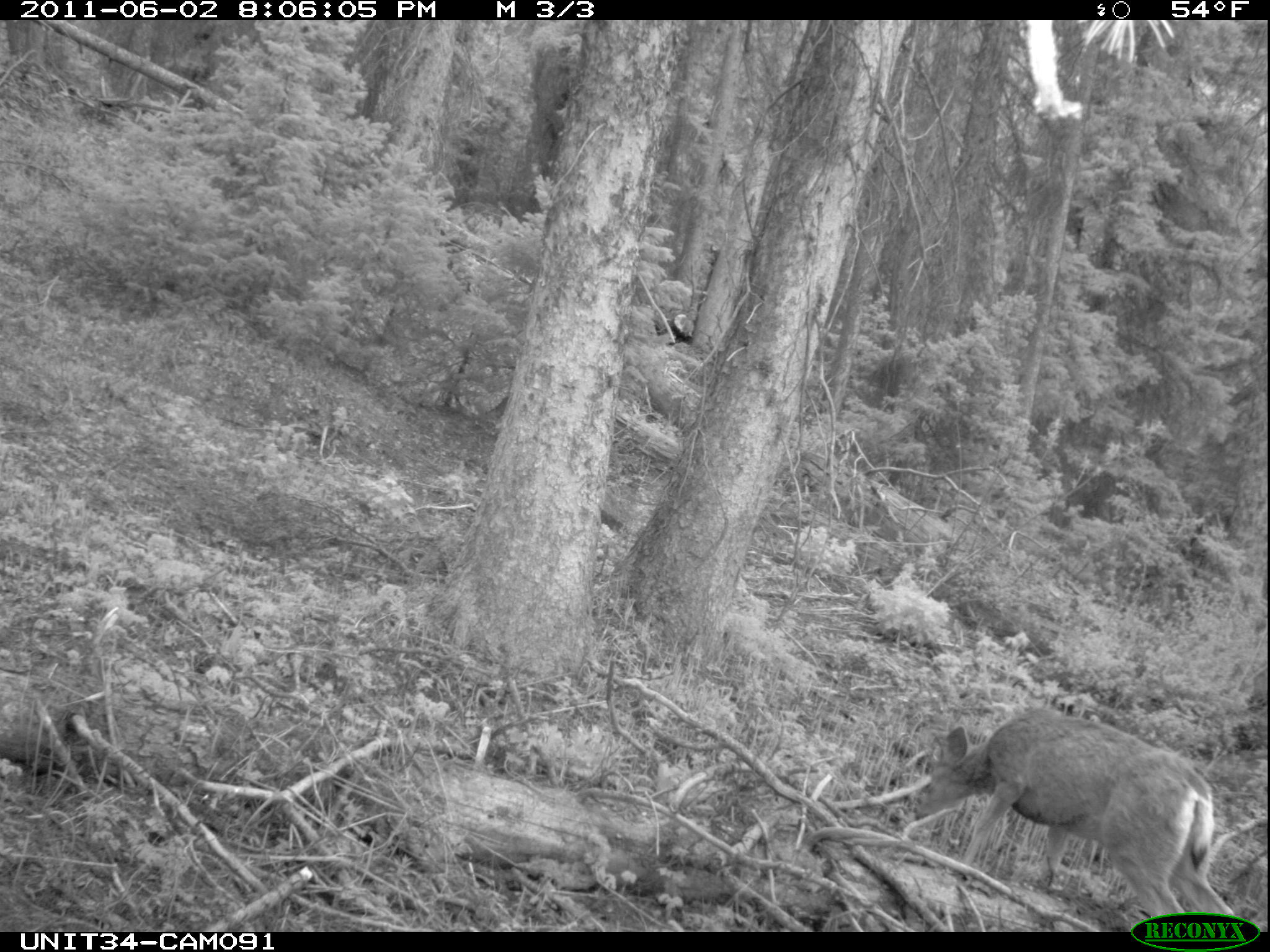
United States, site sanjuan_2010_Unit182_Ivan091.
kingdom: Animalia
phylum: Chordata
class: Mammalia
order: Artiodactyla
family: Cervidae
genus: Odocoileus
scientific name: Odocoileus hemionus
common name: mule deer